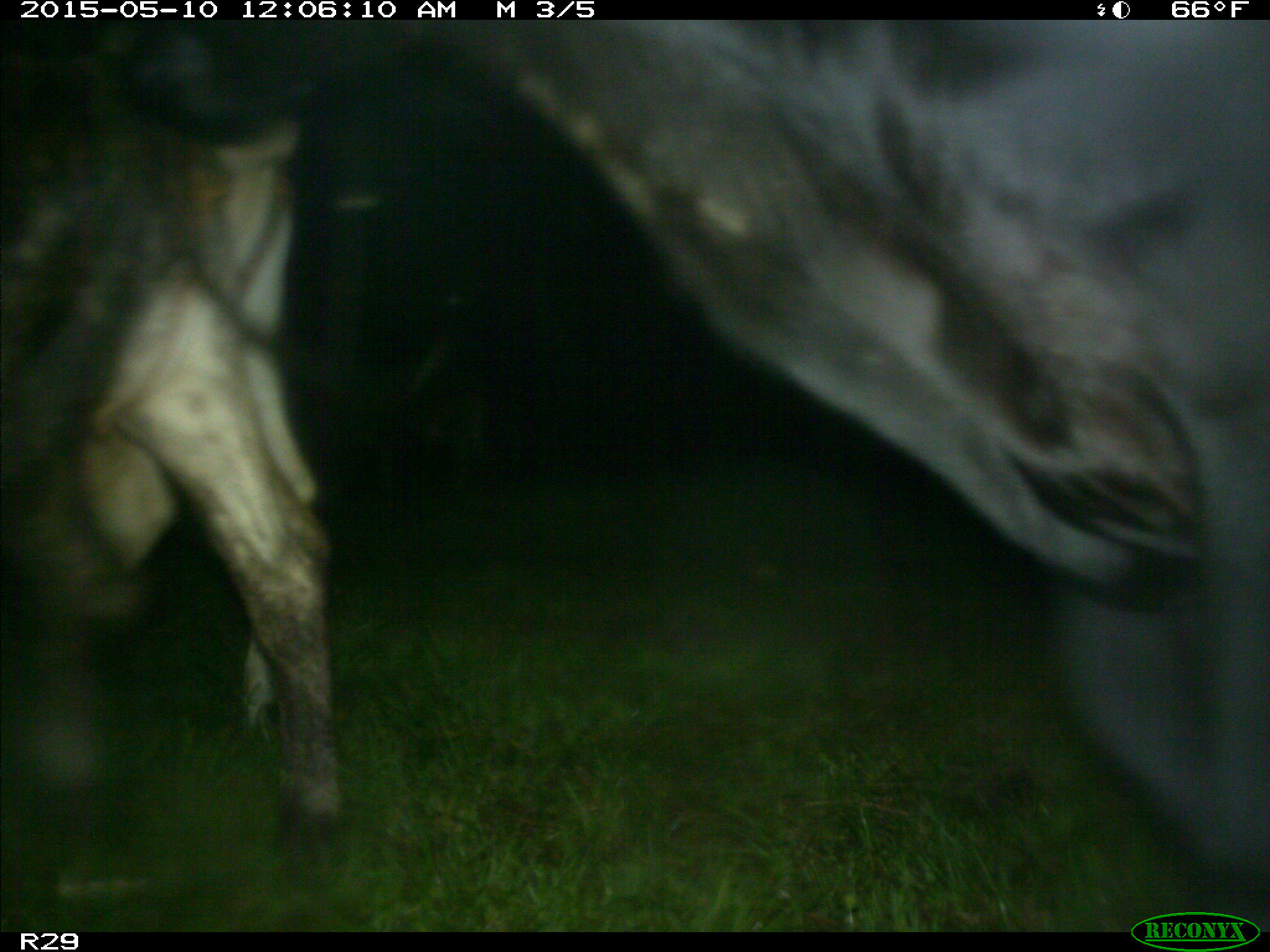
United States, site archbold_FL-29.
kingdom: Animalia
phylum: Chordata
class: Mammalia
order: Artiodactyla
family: Bovidae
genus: Bos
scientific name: Bos taurus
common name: domestic cow